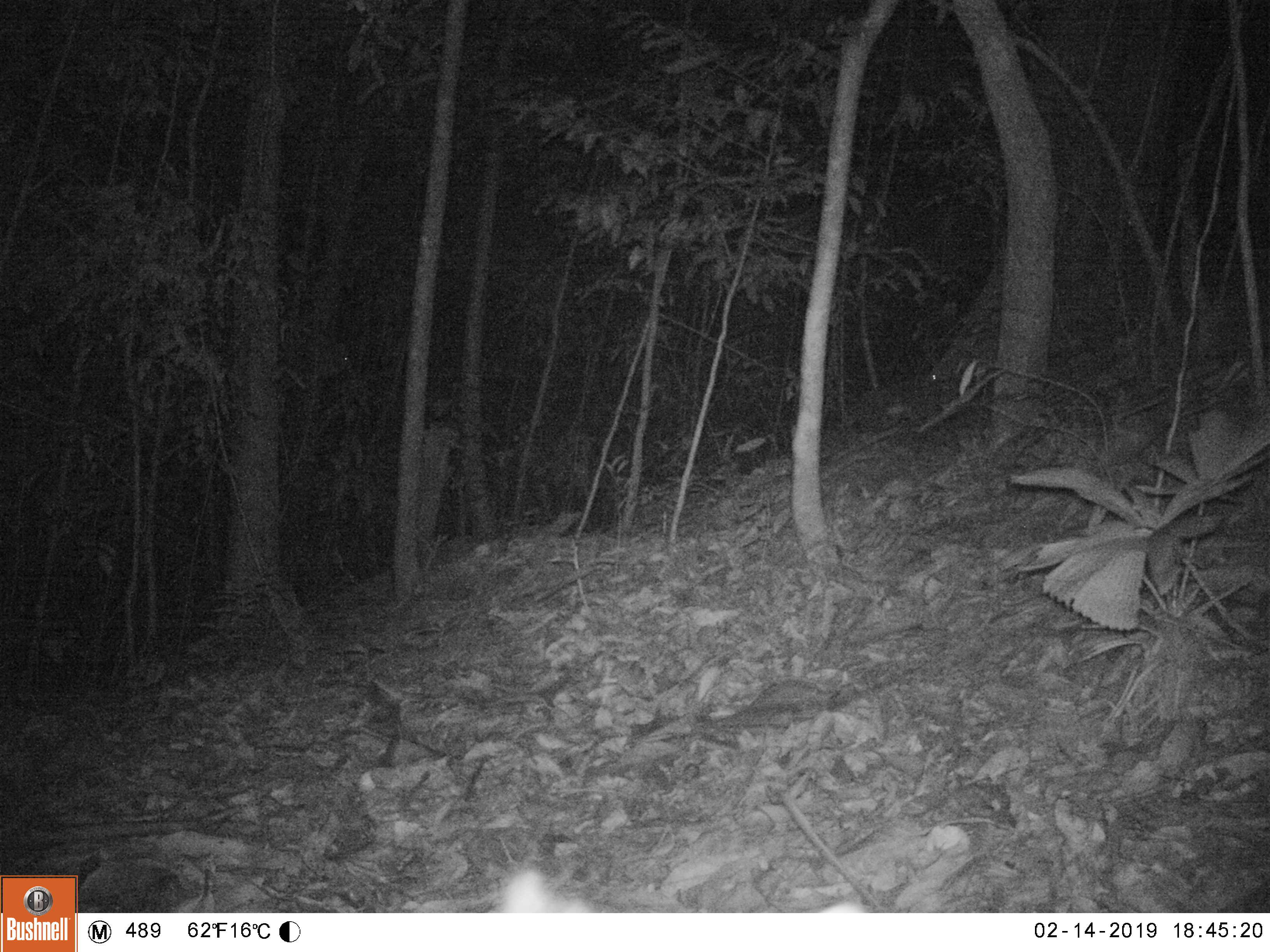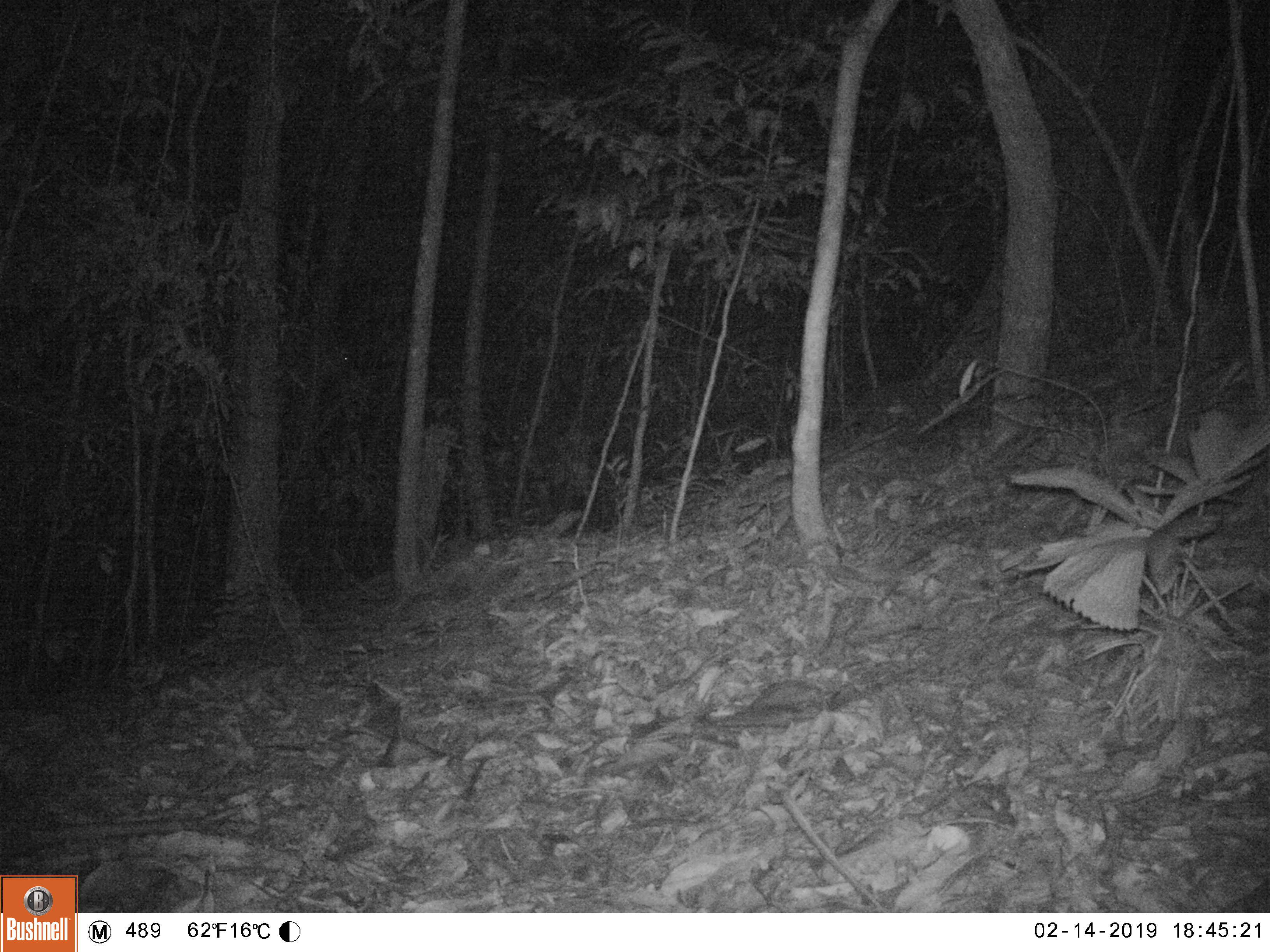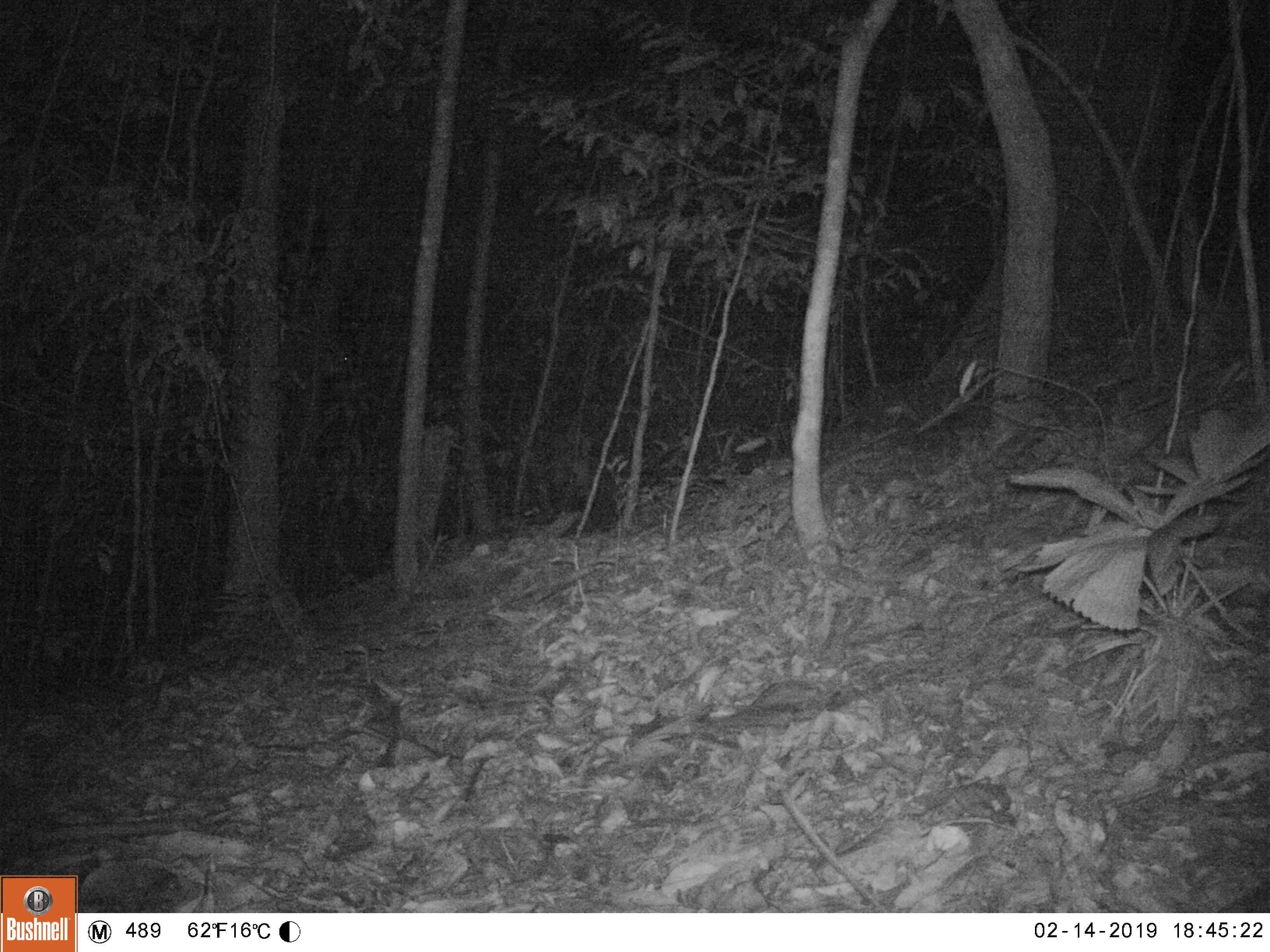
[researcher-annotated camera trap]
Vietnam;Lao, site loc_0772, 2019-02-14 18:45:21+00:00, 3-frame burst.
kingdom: Animalia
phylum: Chordata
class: Mammalia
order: Artiodactyla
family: Cervidae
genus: Muntiacus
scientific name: Muntiacus rooseveltorum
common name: roosevelt's muntjac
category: roosevelts muntjac group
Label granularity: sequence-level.